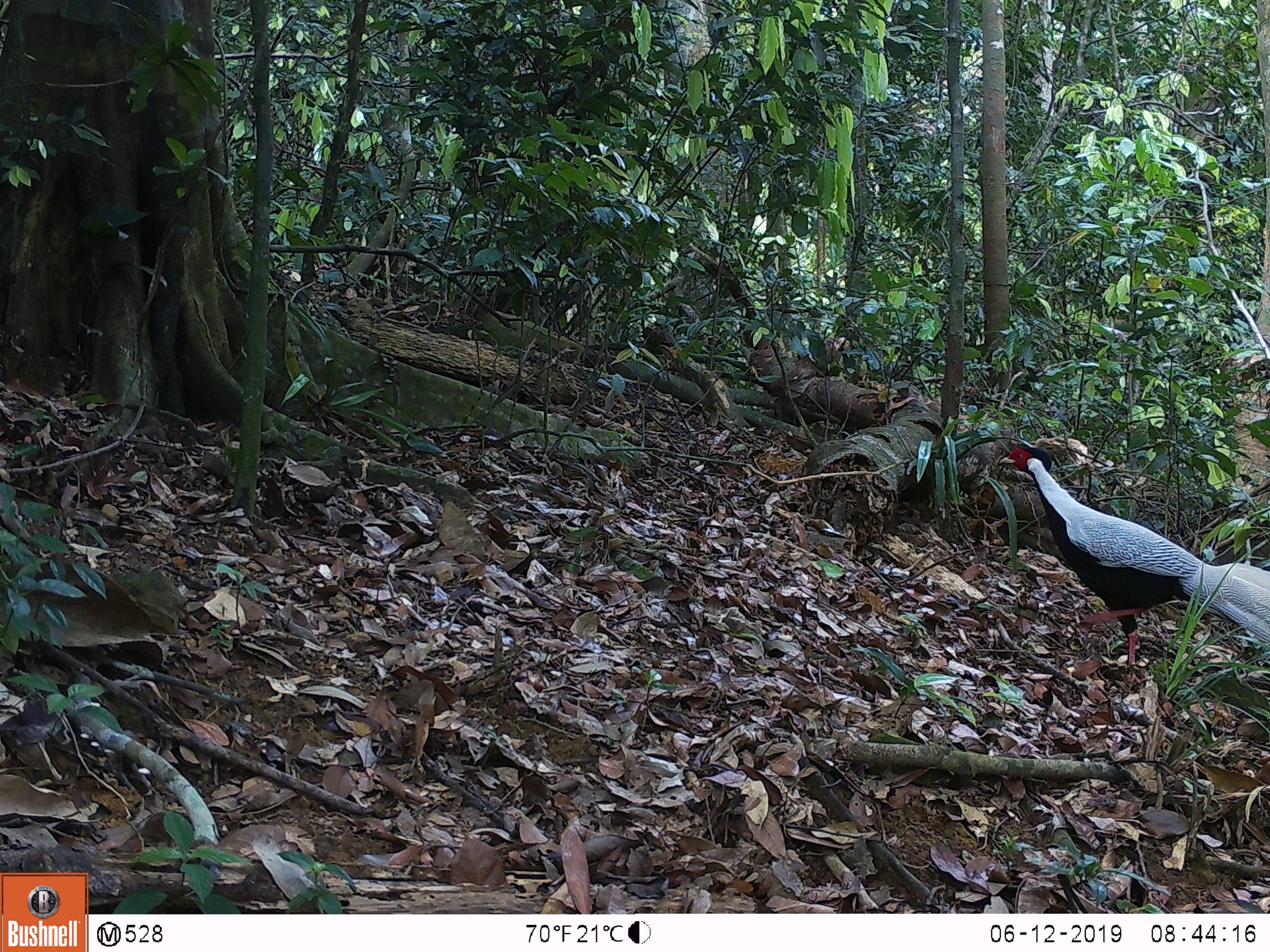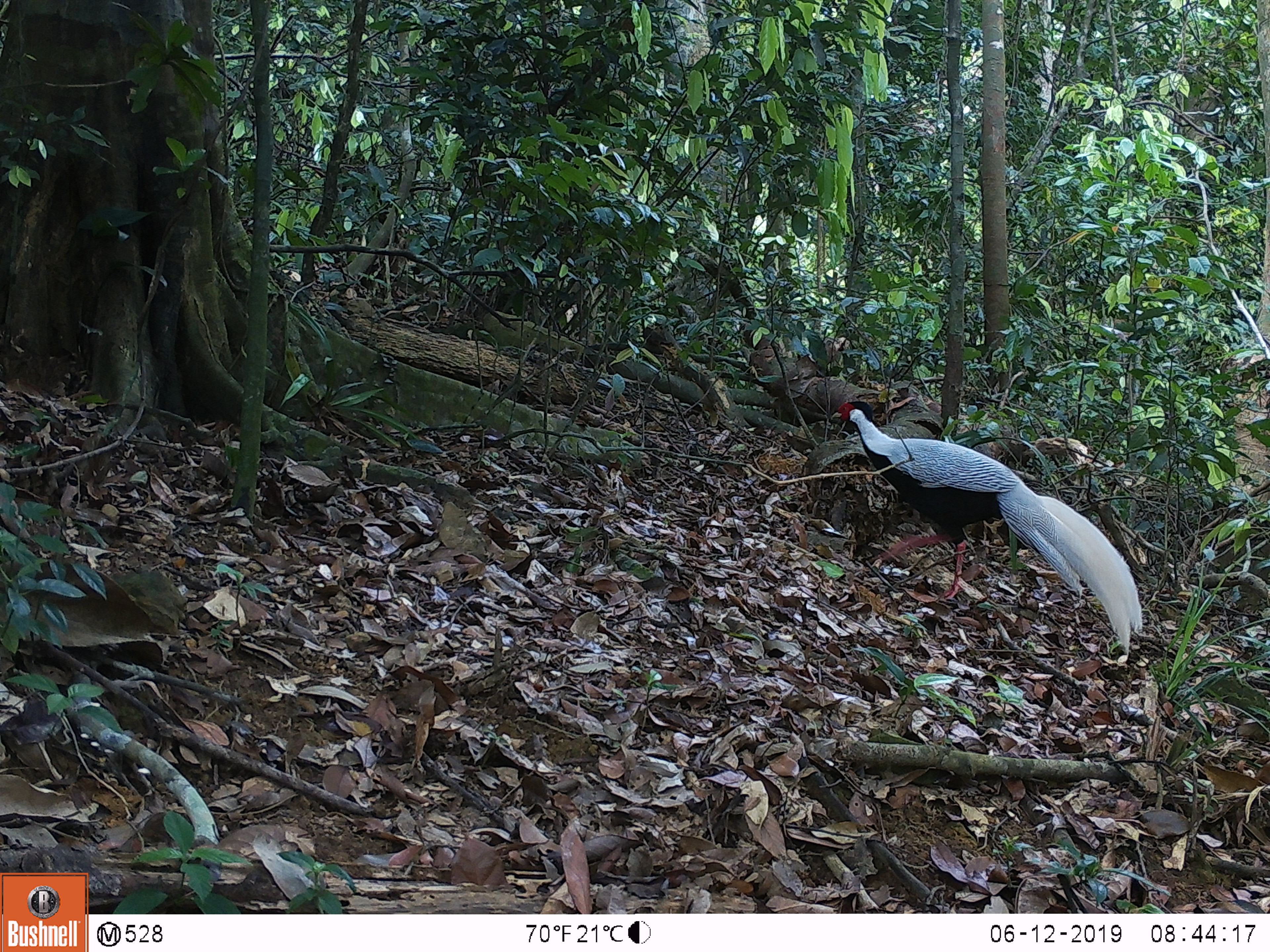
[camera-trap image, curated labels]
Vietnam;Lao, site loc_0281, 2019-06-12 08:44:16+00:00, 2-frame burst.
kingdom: Animalia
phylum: Chordata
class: Aves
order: Galliformes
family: Phasianidae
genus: Lophura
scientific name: Lophura nycthemera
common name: silver pheasant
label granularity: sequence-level